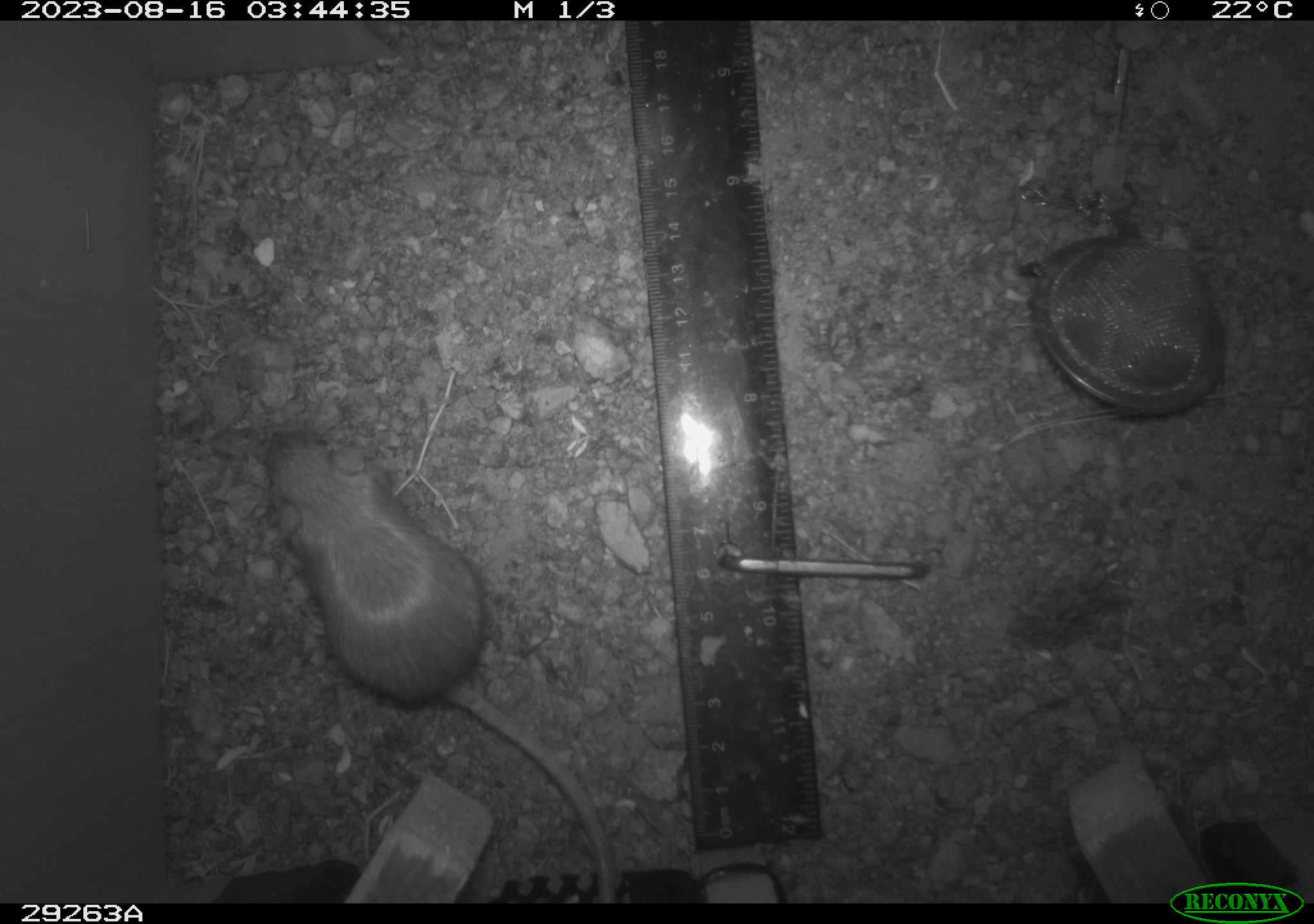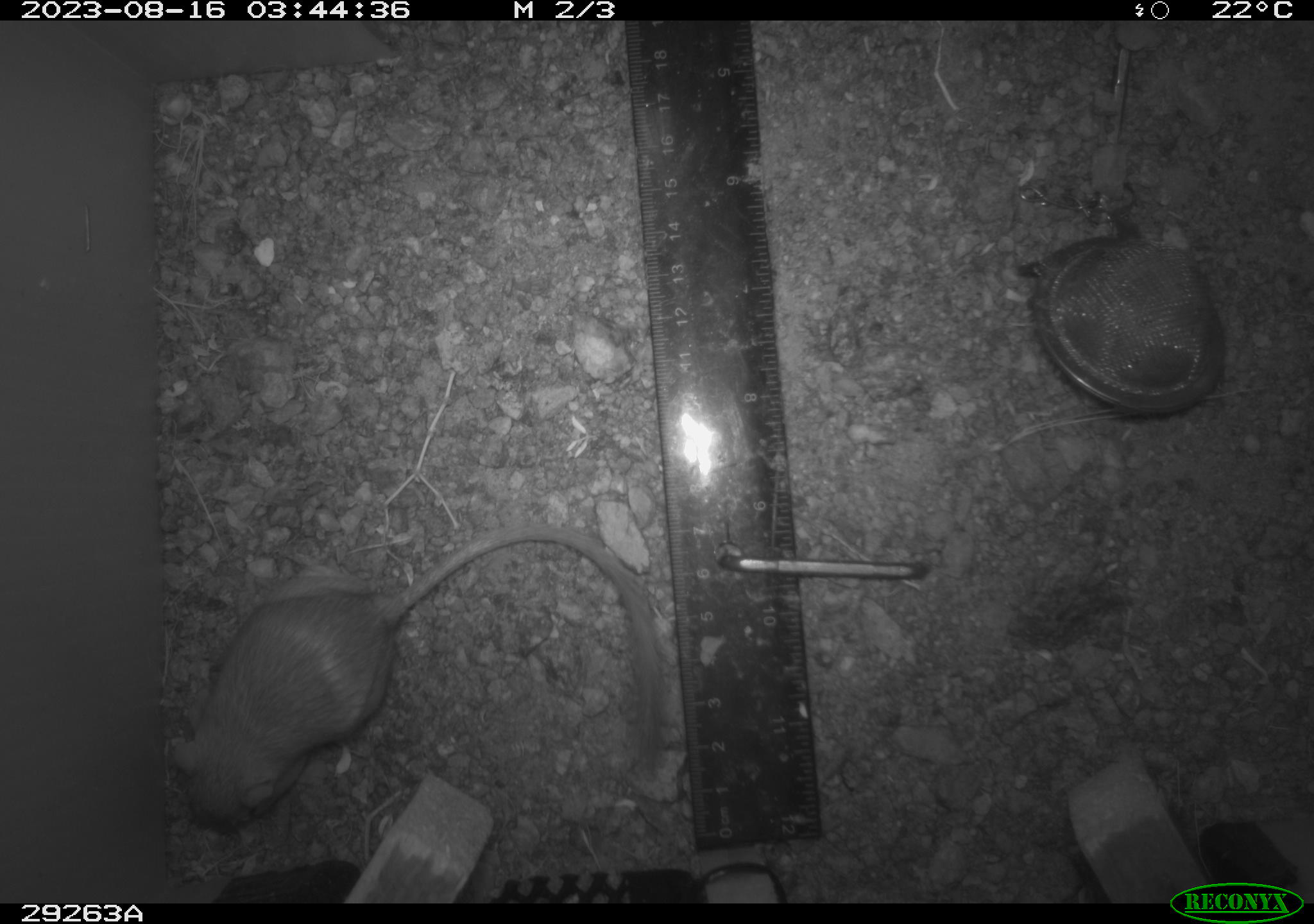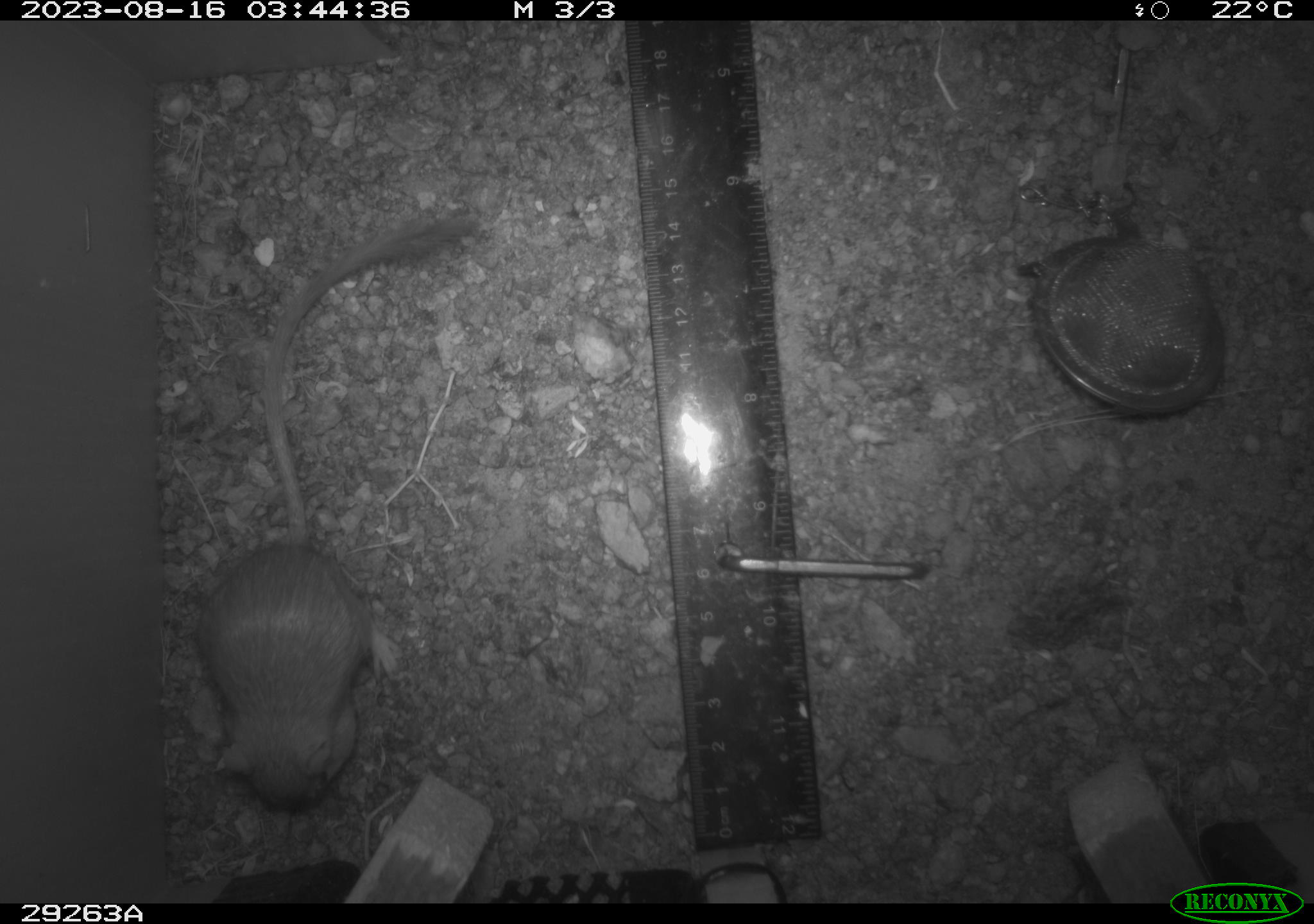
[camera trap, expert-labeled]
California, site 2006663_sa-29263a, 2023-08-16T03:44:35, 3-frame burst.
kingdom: Animalia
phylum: Chordata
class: Mammalia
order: Rodentia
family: Heteromyidae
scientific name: Heteromyidae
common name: kangaroo rats and pocket mice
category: heteromyidae family